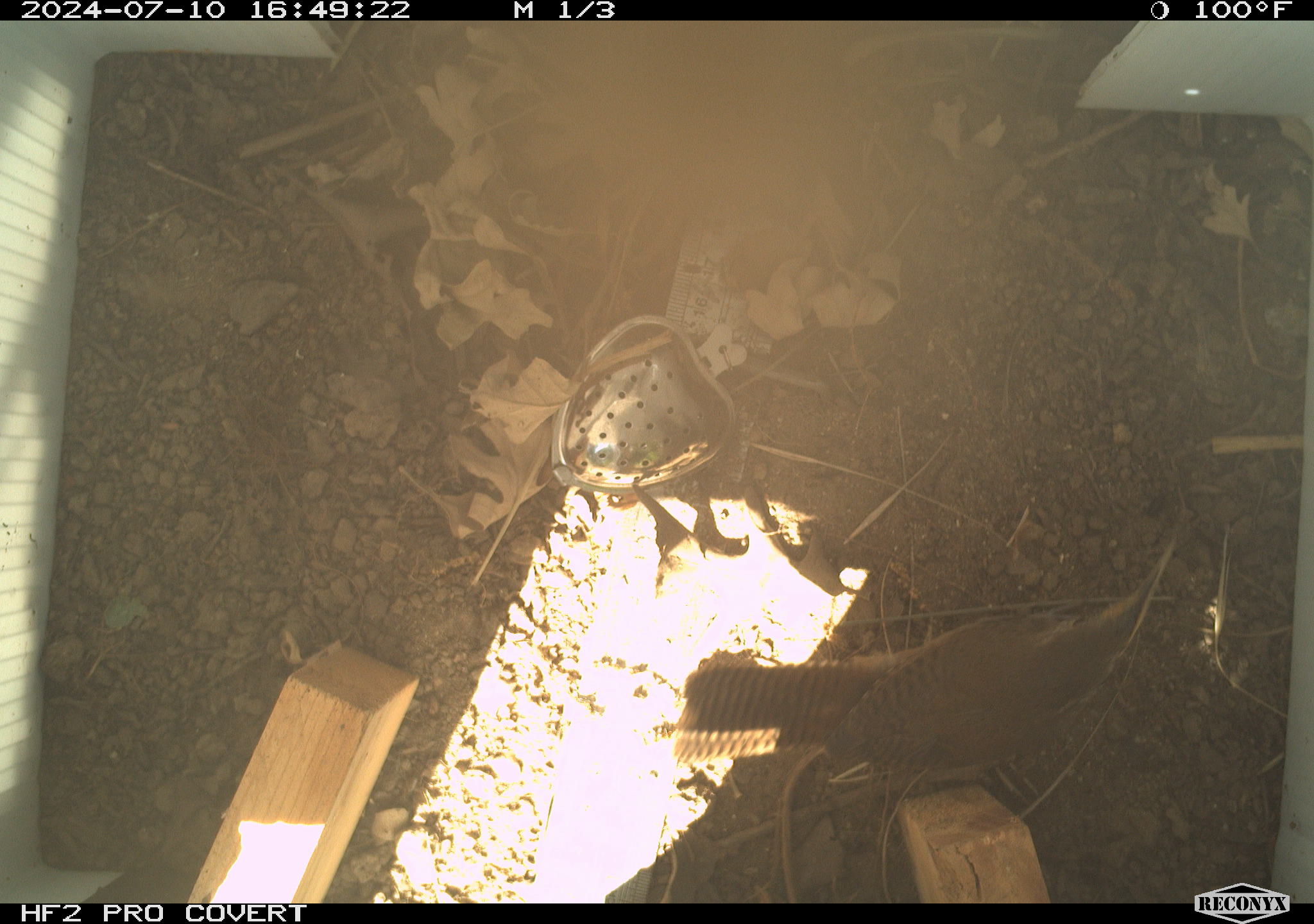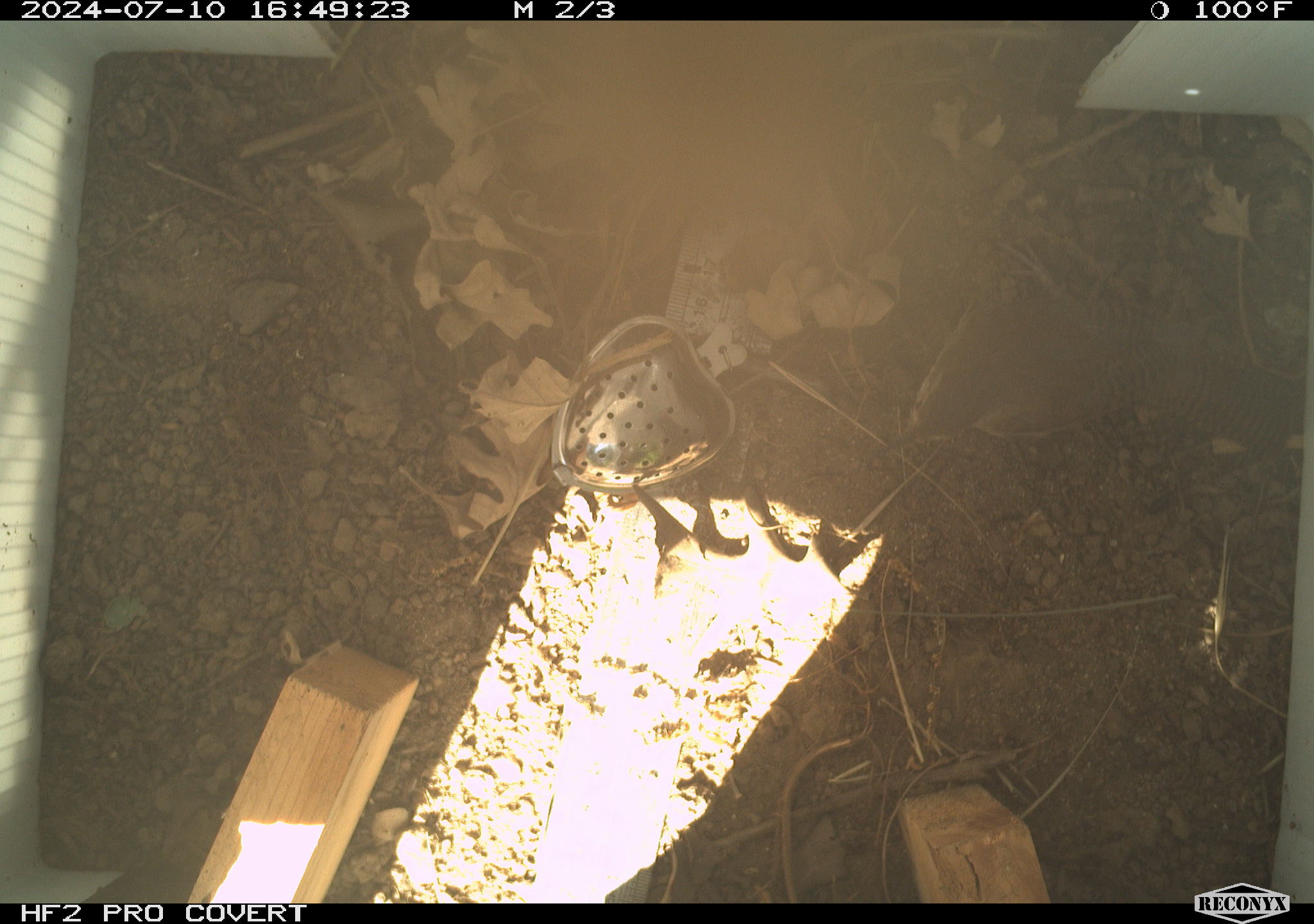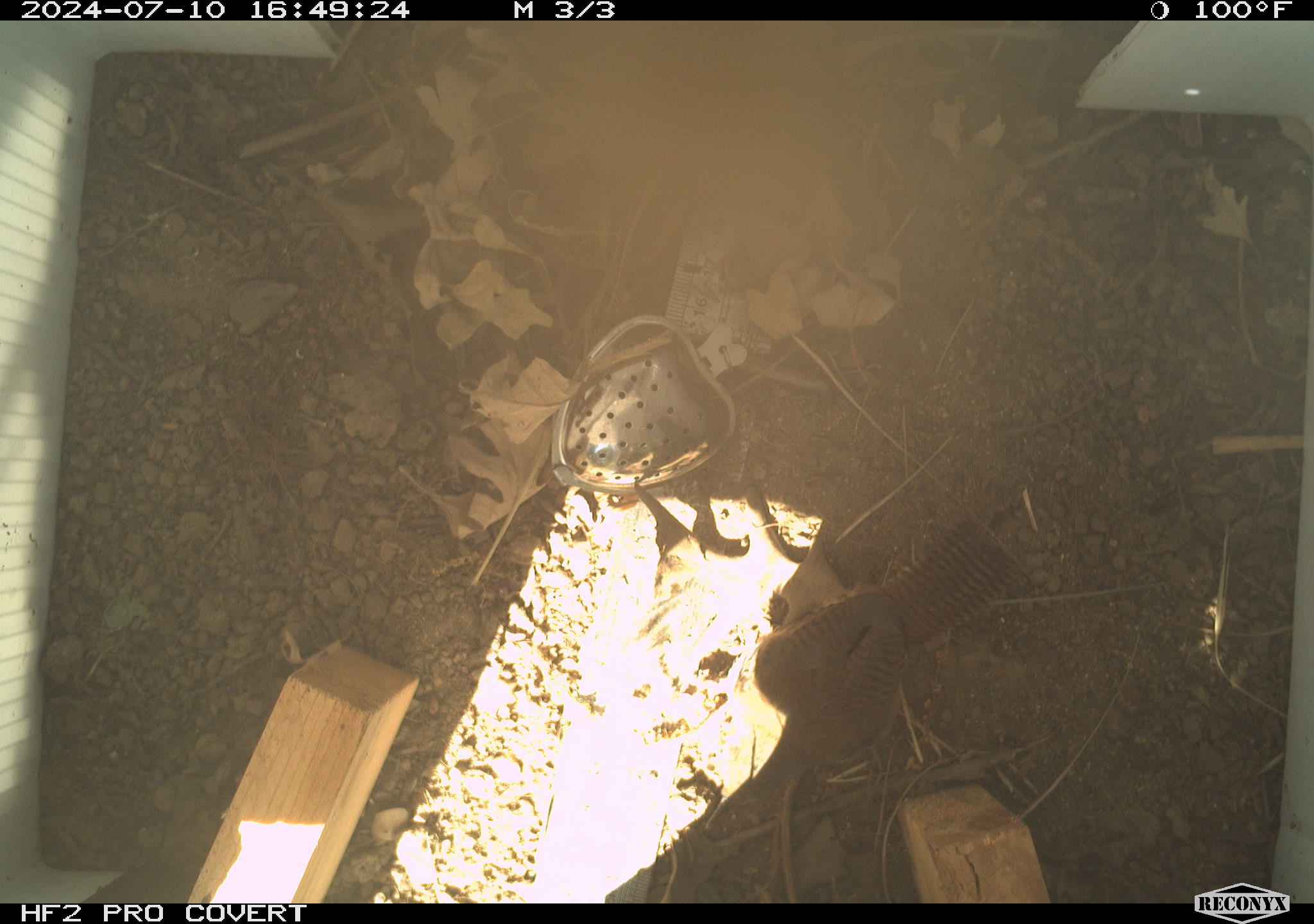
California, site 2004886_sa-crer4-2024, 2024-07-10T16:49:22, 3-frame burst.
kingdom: Animalia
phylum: Chordata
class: Aves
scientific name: Aves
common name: bird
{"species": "bird (Aves)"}